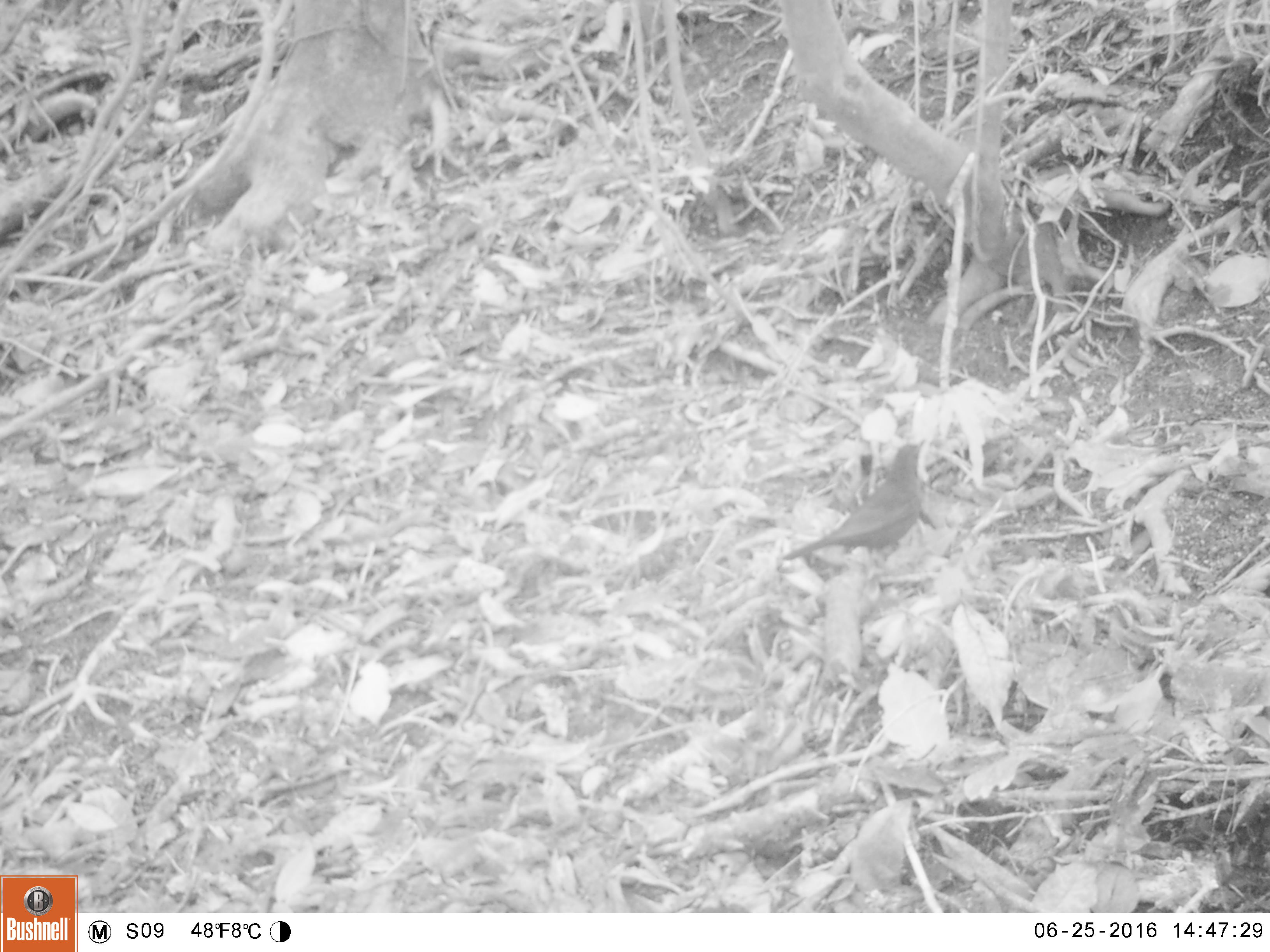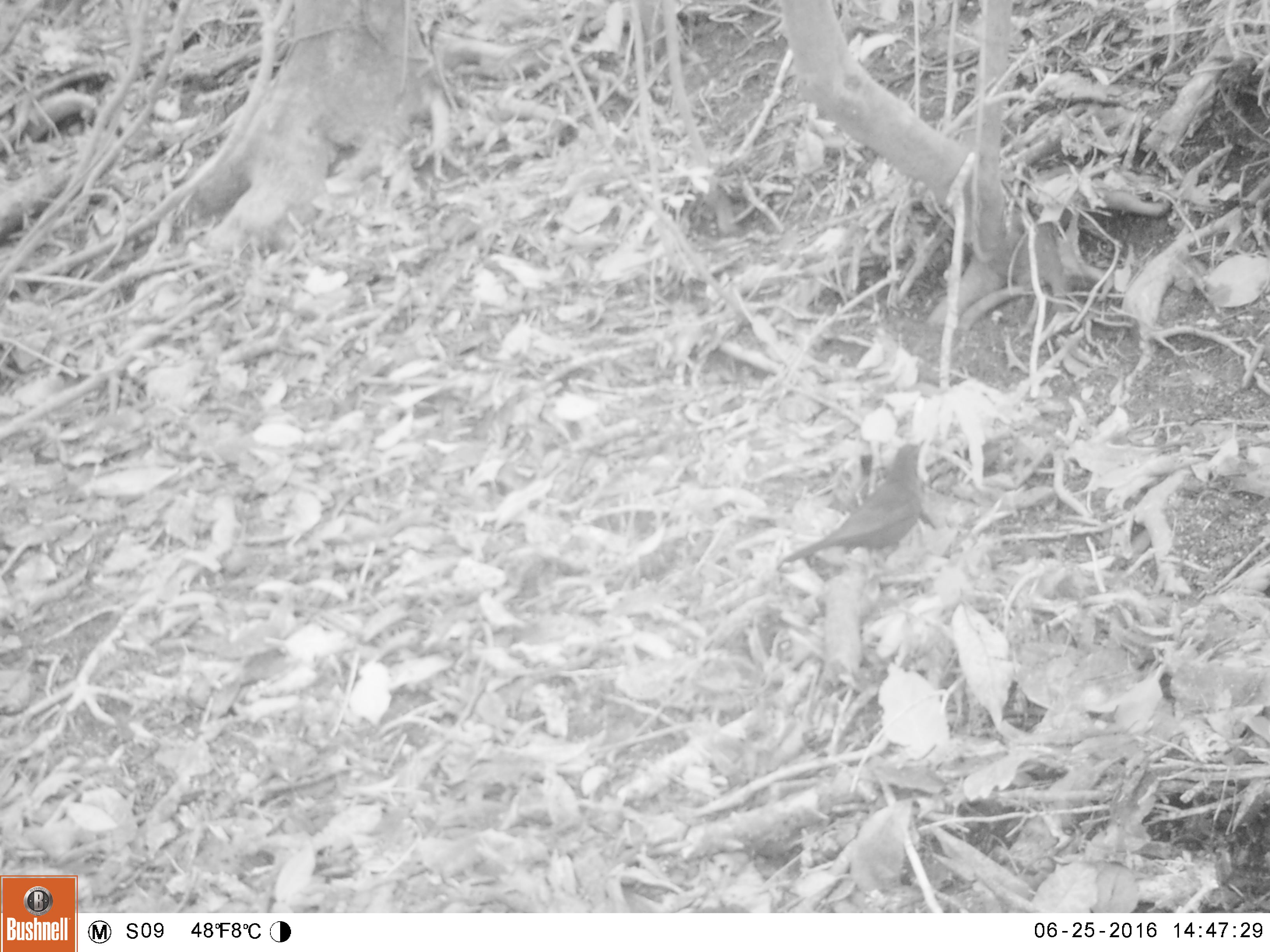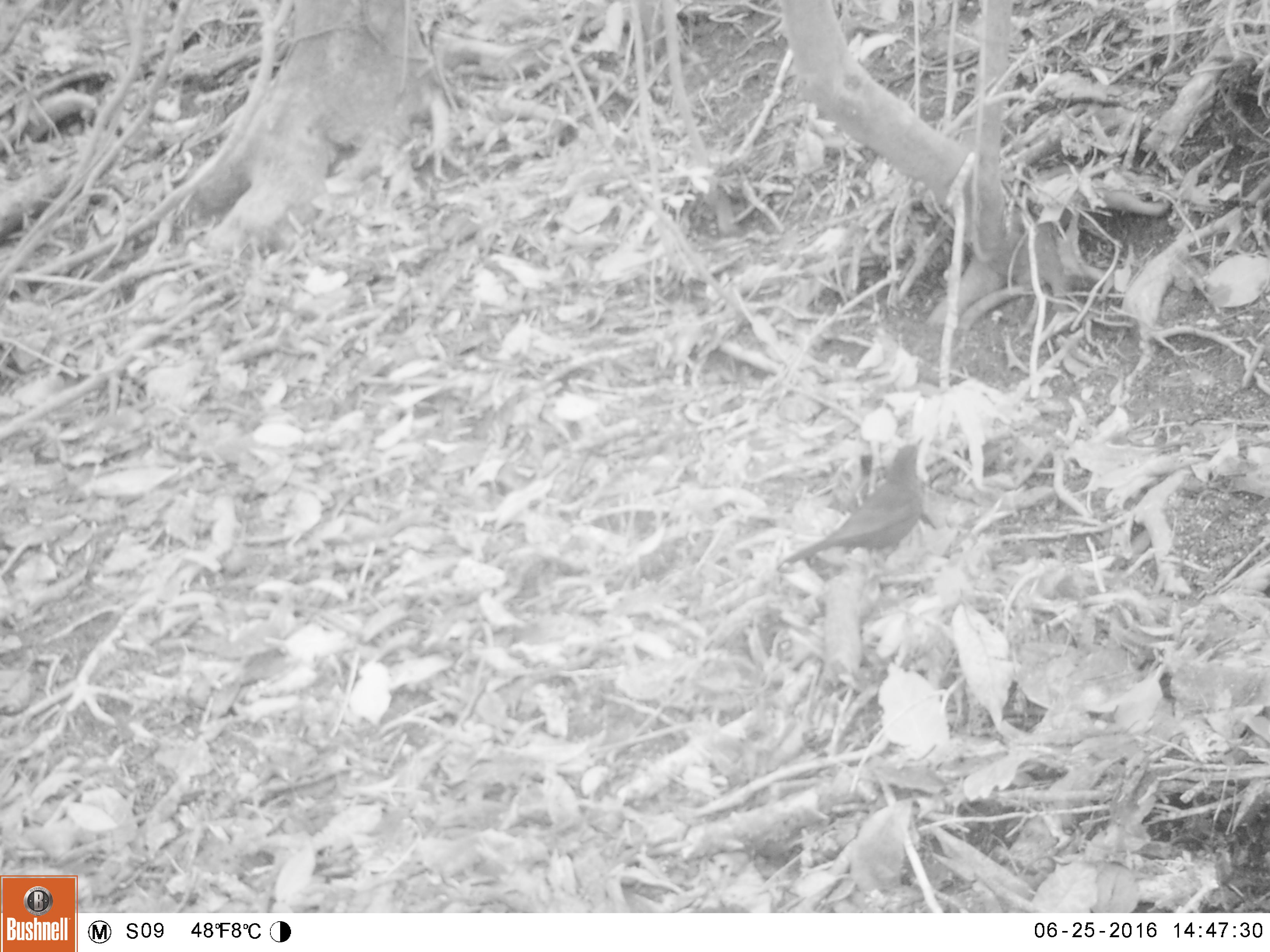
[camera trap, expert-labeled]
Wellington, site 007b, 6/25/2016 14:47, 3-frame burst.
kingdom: Animalia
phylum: Chordata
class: Aves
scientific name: Aves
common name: bird